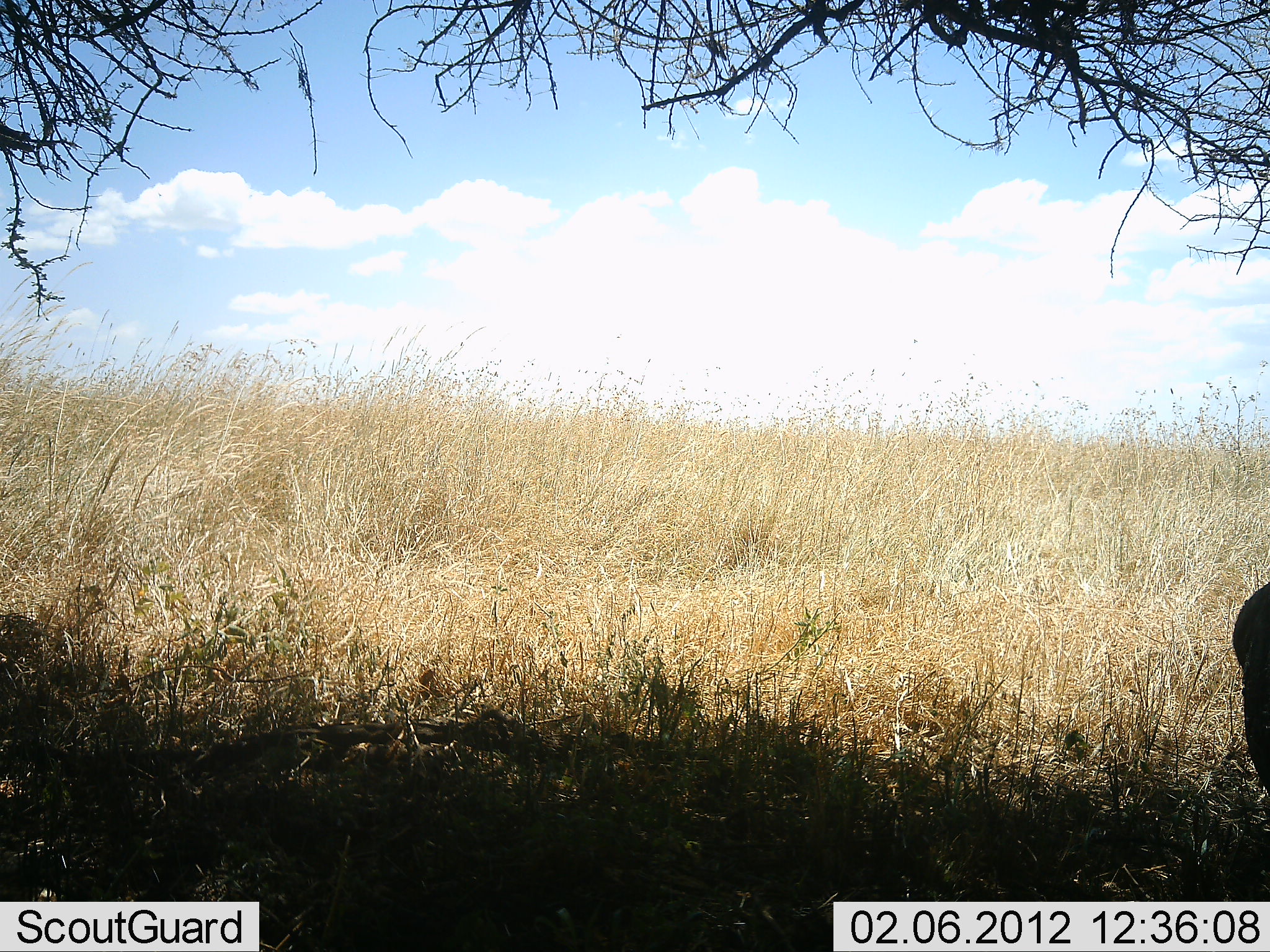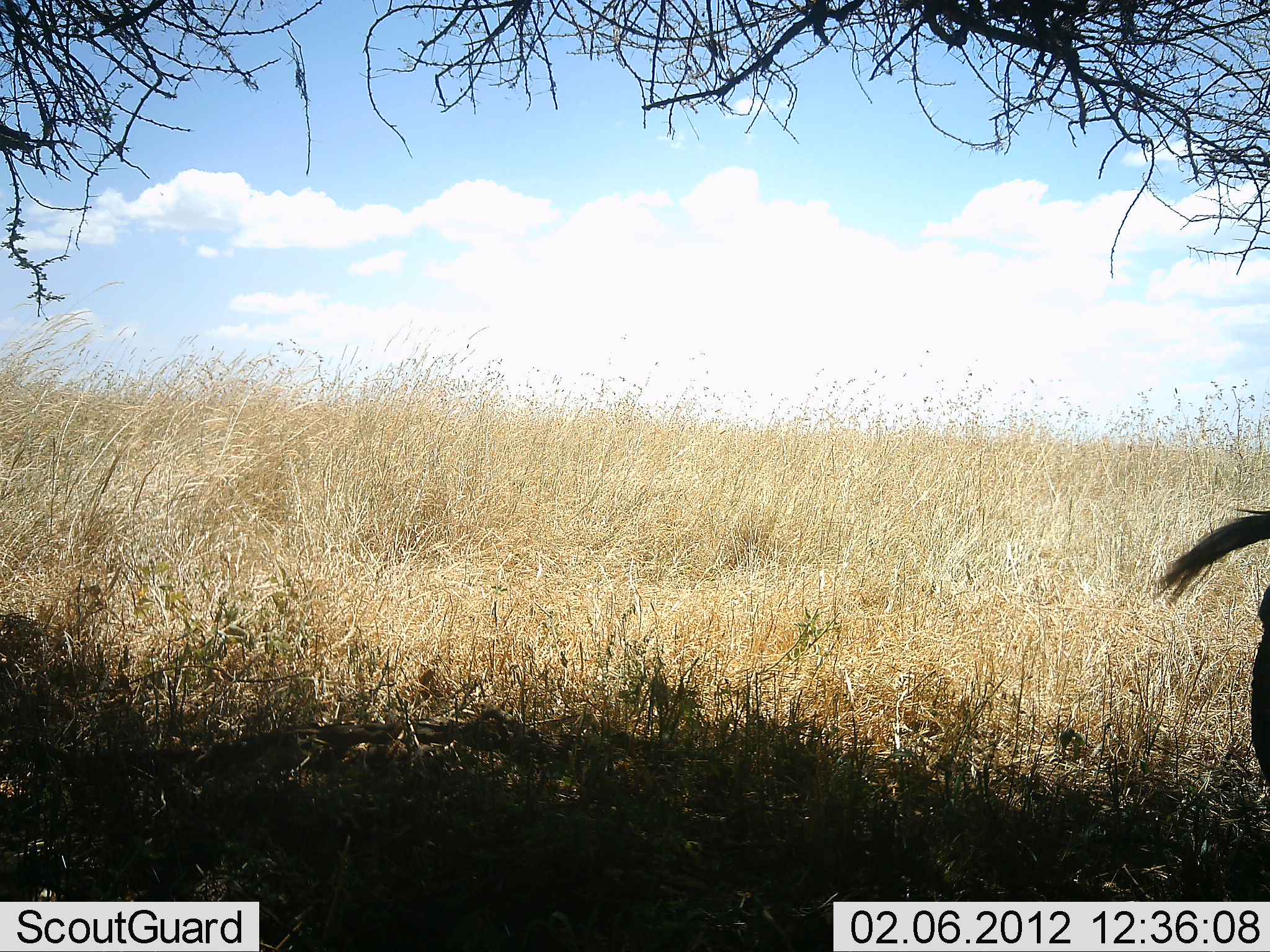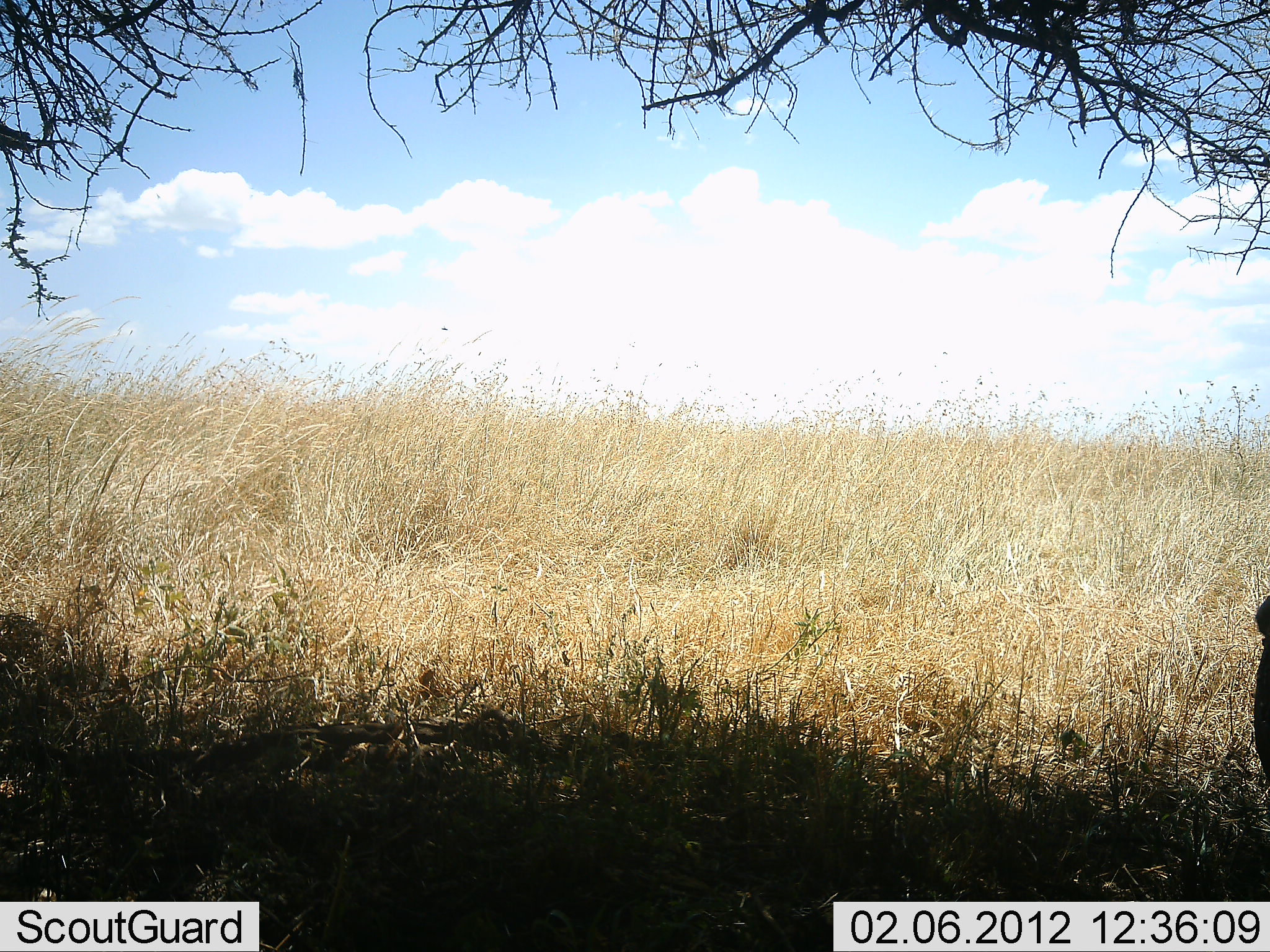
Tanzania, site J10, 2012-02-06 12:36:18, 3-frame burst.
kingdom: Animalia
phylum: Chordata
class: Mammalia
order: Artiodactyla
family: Bovidae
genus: Connochaetes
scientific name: Connochaetes taurinus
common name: blue wildebeest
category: wildebeest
Wildebeest (blue wildebeest) (Connochaetes taurinus), count 1. Behavior (volunteer vote fractions): standing 67%, resting 17%, moving 17%, interacting 0%. Young present (vote fraction): 0%. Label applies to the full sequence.